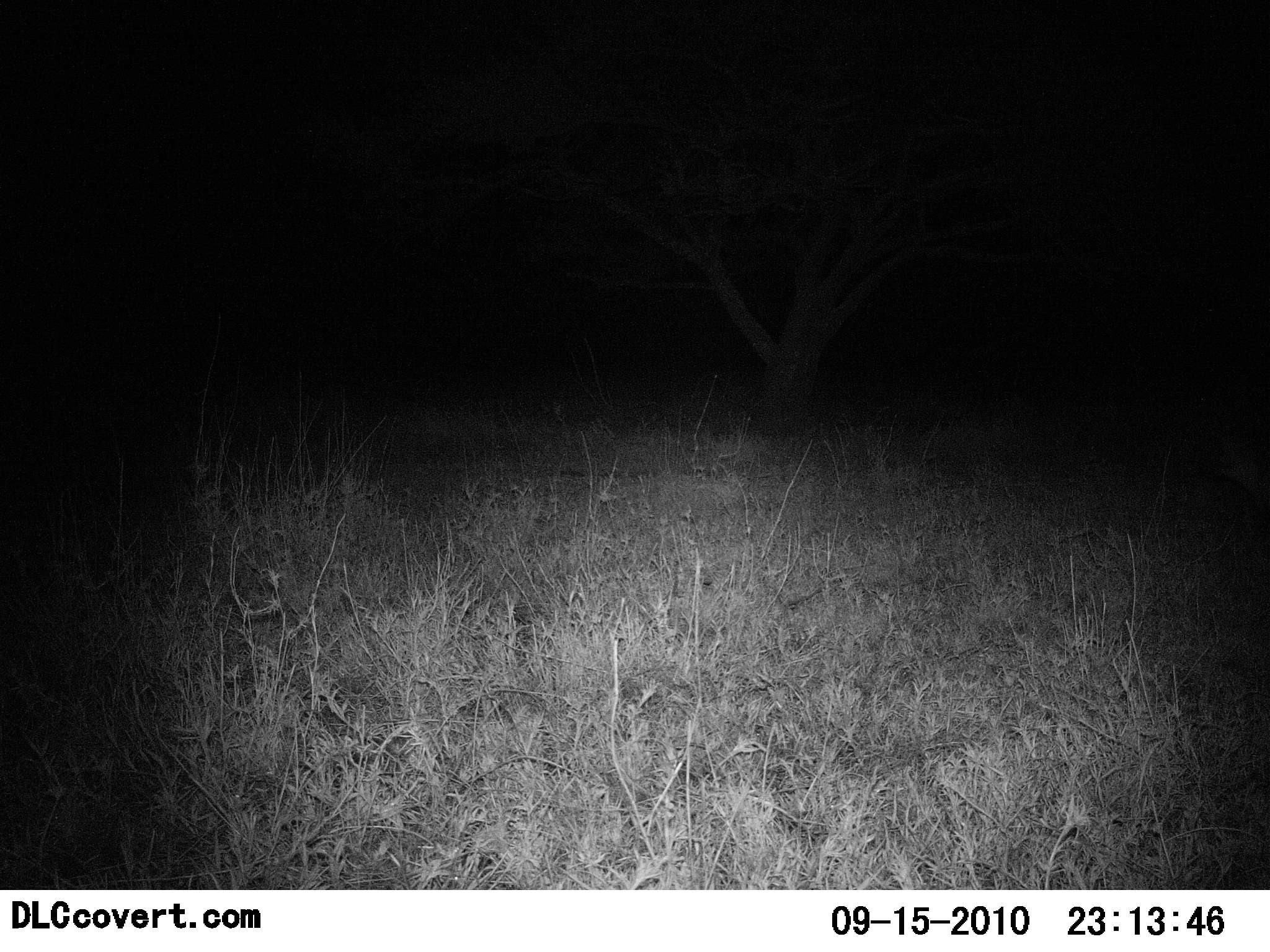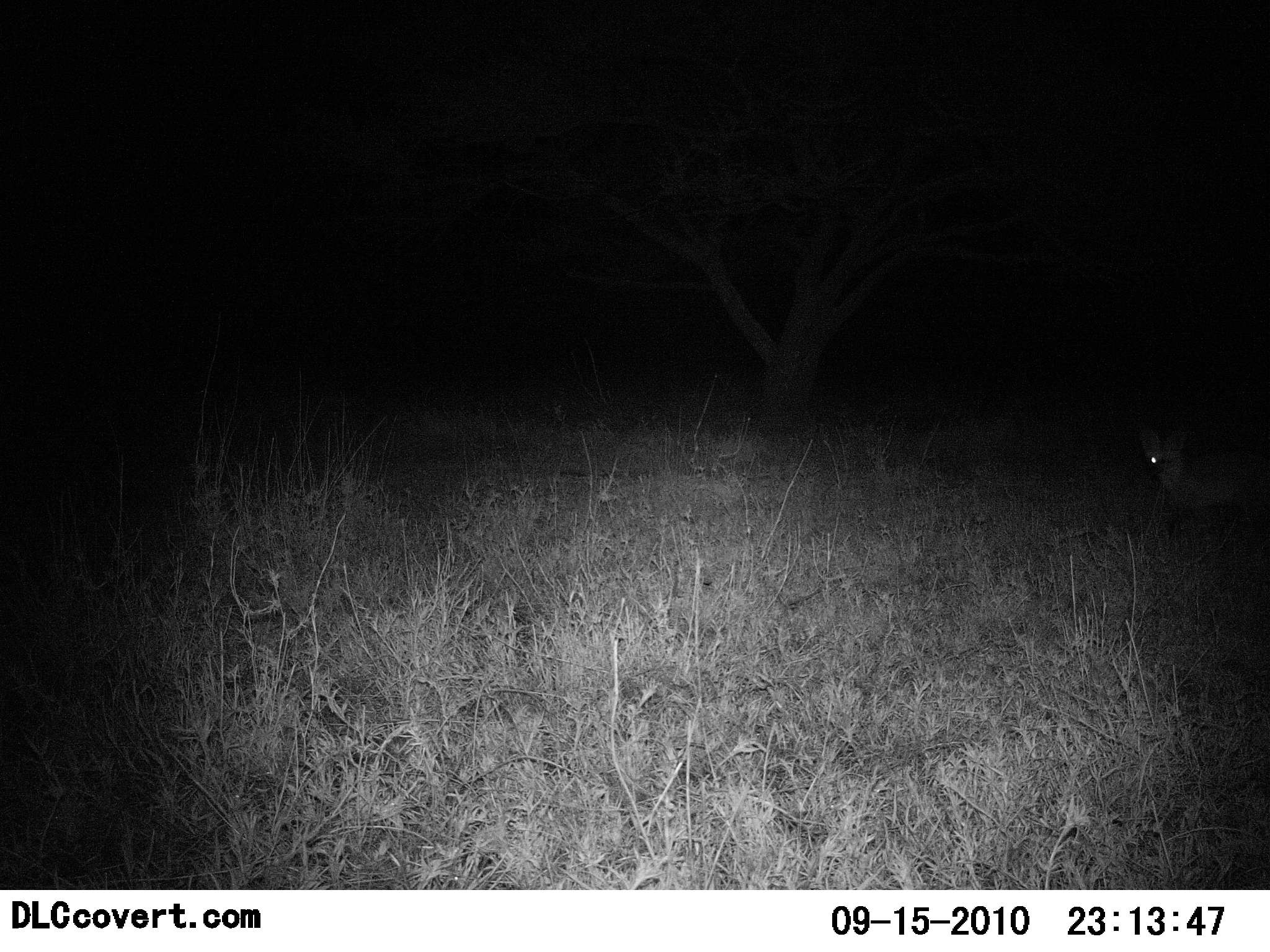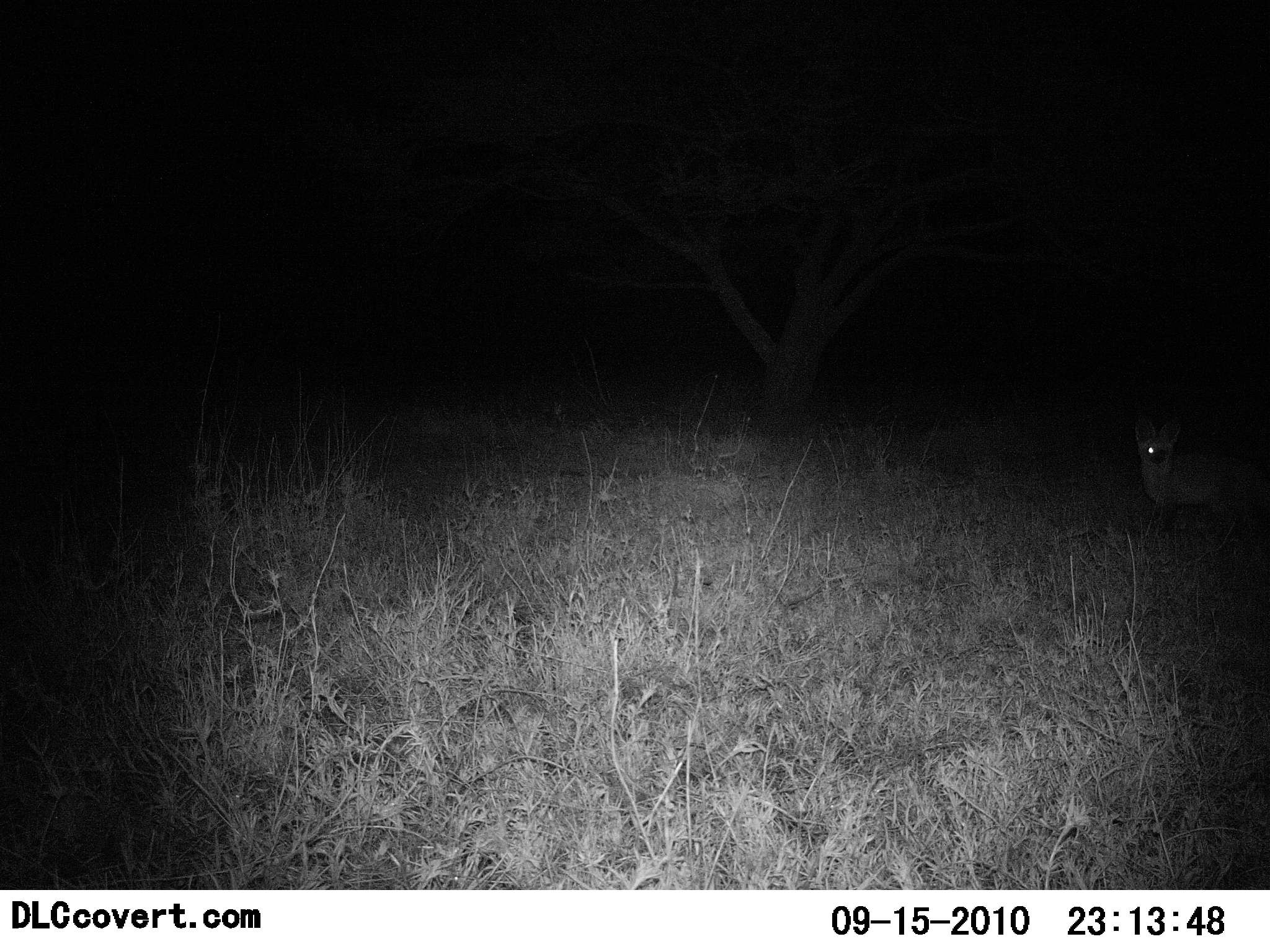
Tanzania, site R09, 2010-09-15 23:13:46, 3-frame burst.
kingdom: Animalia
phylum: Chordata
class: Mammalia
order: Carnivora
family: Canidae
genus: Otocyon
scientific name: Otocyon megalotis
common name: bat-eared fox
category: batearedfox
Batearedfox (bat-eared fox) (Otocyon megalotis), count 1. Behavior (volunteer vote fractions): standing 9%, resting 0%, moving 91%, interacting 0%. Young present (vote fraction): 0%. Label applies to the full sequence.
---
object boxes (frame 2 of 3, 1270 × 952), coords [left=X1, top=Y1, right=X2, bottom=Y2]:
animal: [left=1131, top=418, right=1270, bottom=564]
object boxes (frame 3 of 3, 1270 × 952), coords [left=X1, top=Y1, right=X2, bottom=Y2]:
animal: [left=1126, top=412, right=1270, bottom=548]